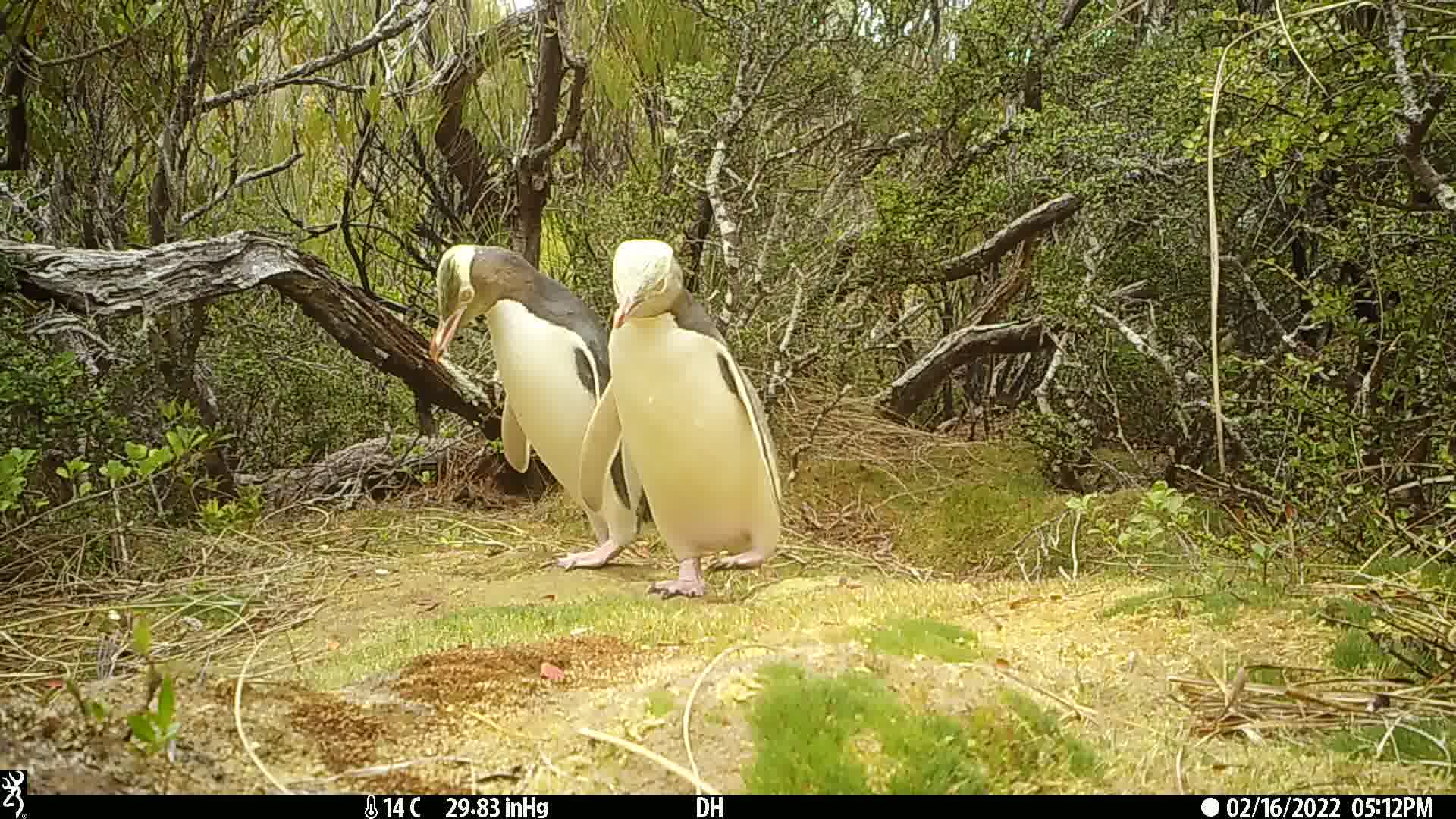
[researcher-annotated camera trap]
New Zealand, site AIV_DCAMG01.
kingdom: Animalia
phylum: Chordata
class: Aves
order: Sphenisciformes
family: Spheniscidae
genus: Megadyptes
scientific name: Megadyptes antipodes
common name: yellow-eyed penguin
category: yellow eyed penguin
Yellow eyed penguin (yellow-eyed penguin) (Megadyptes antipodes).